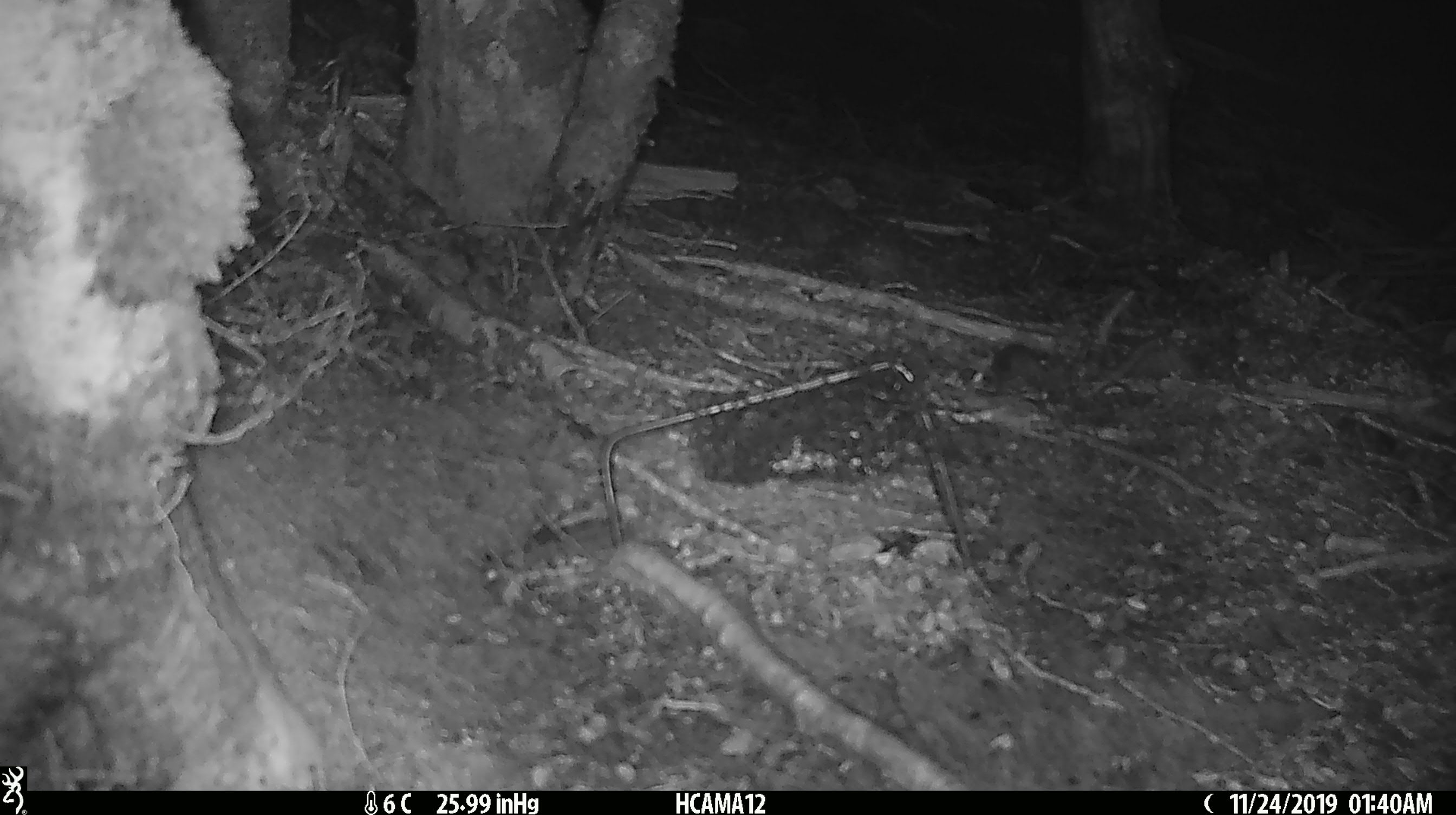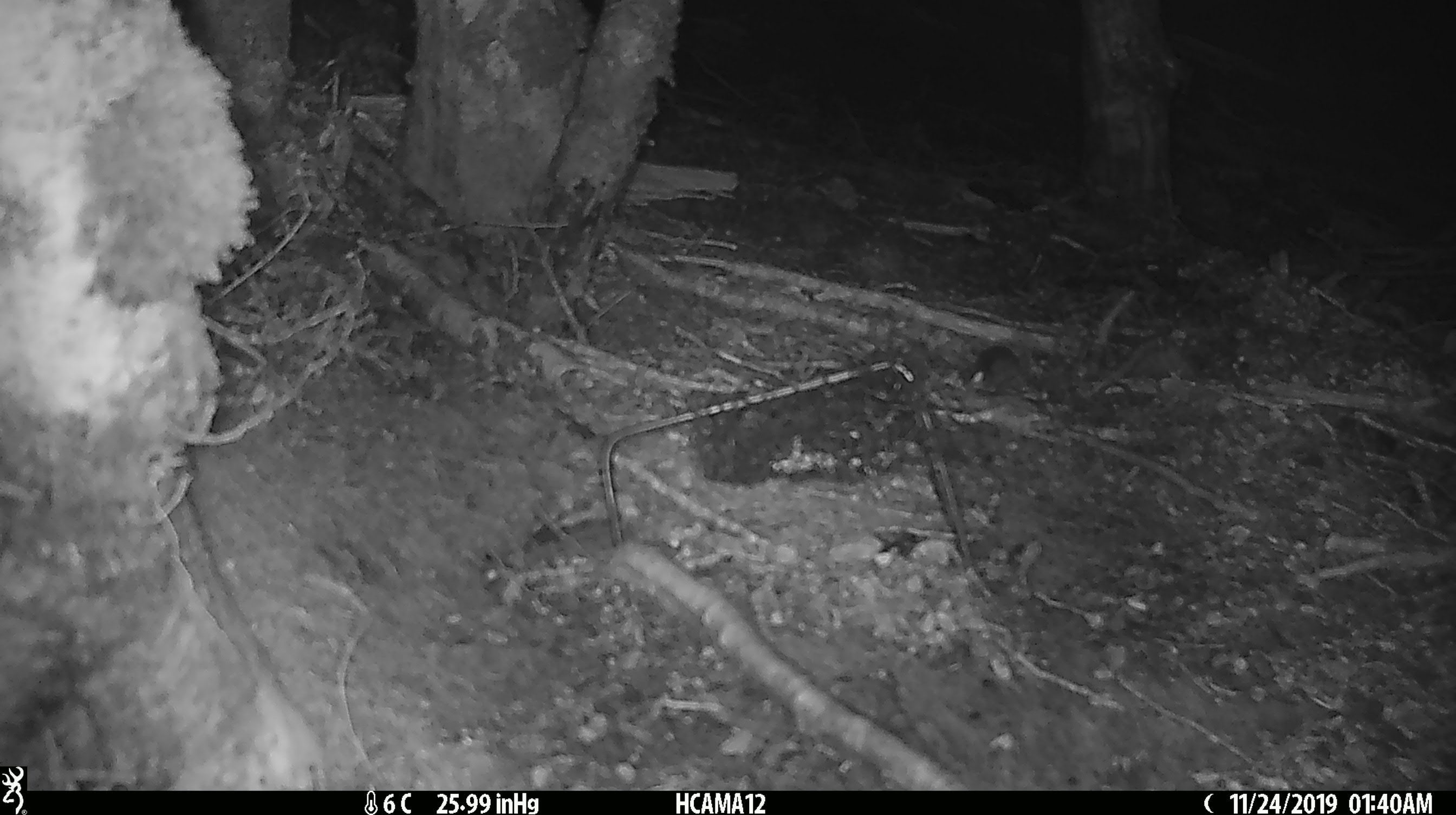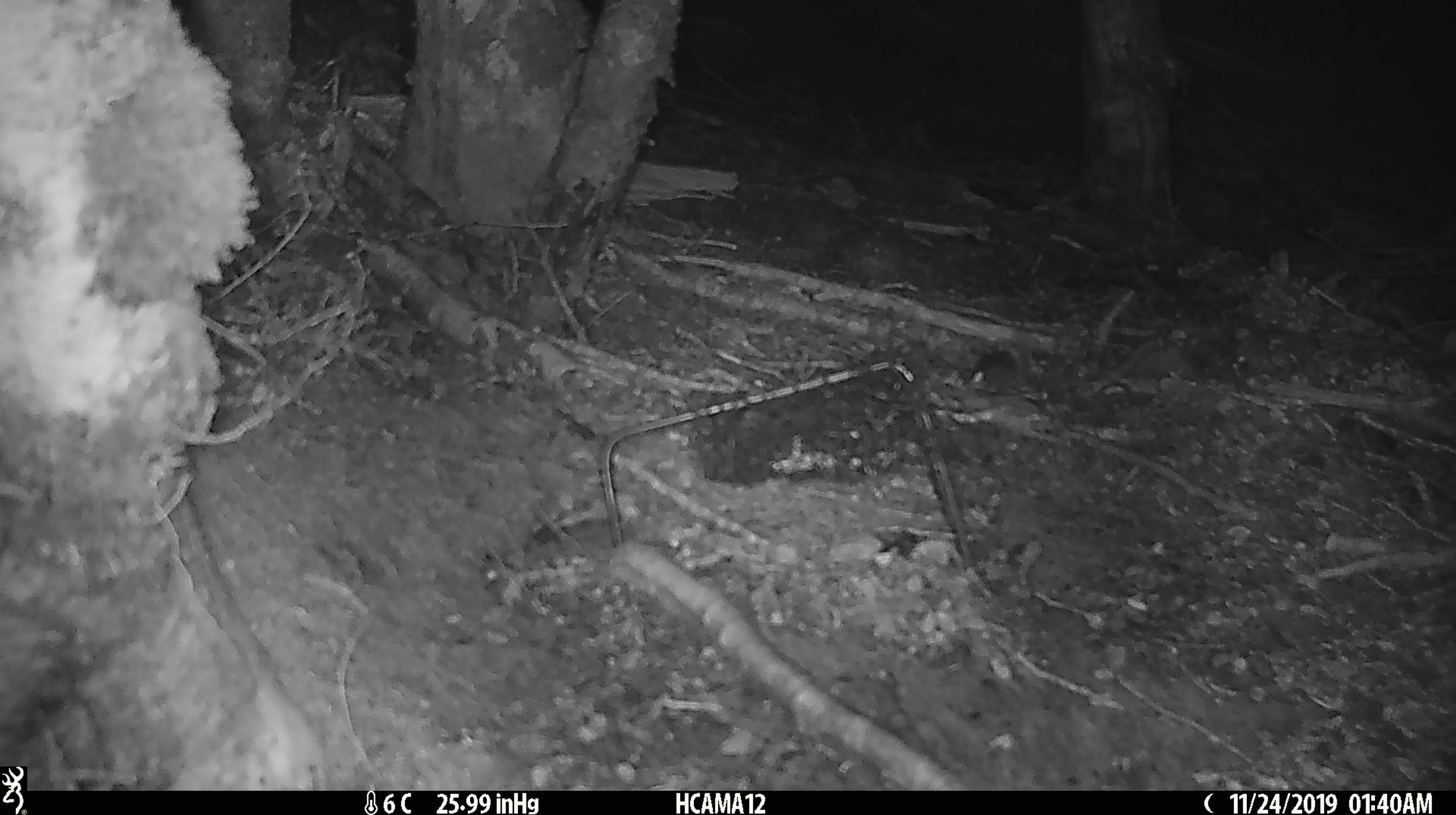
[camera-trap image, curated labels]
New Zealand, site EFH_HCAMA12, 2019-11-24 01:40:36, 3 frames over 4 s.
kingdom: Animalia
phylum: Chordata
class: Mammalia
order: Rodentia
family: Muridae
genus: Mus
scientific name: Mus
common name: mouse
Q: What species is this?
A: Mouse (Mus).